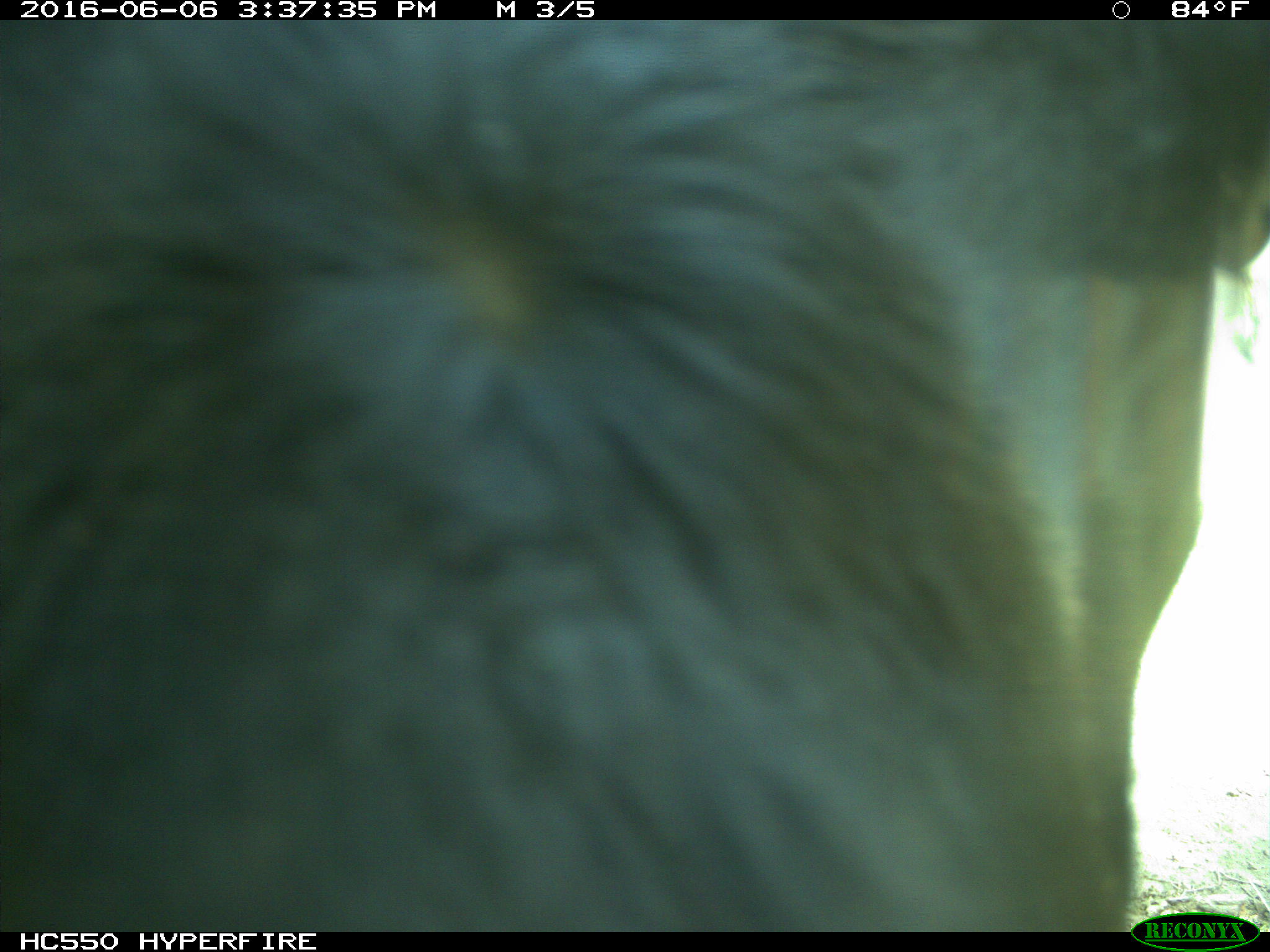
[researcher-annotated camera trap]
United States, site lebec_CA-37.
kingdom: Animalia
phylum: Chordata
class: Mammalia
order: Artiodactyla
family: Bovidae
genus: Bos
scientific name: Bos taurus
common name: domestic cow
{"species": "Bos taurus (domestic cow)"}